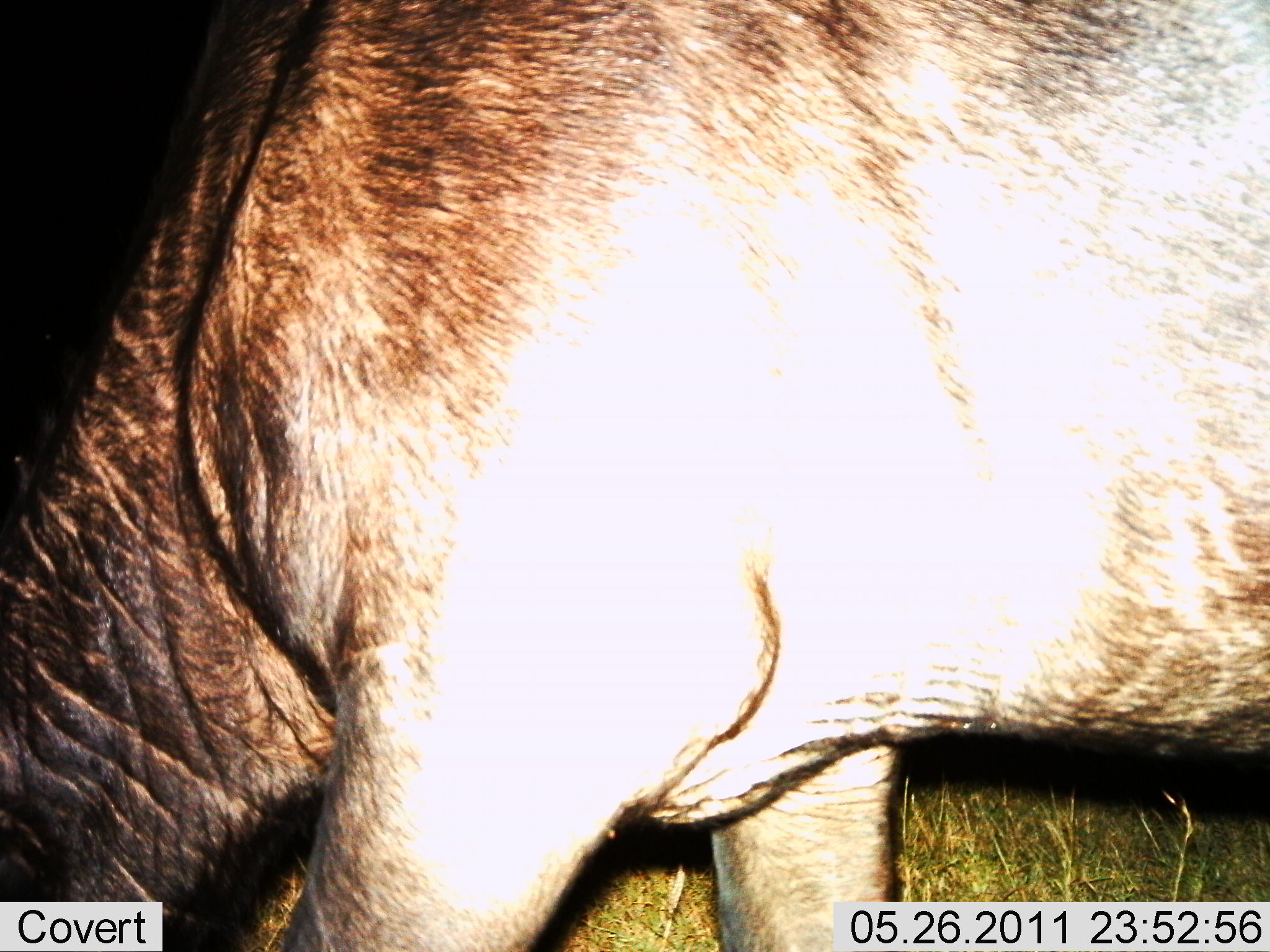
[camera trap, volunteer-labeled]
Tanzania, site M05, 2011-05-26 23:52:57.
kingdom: Animalia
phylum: Chordata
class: Mammalia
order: Artiodactyla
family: Bovidae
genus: Syncerus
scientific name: Syncerus caffer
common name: cape buffalo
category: buffalo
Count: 1.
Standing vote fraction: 20%.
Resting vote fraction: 0%.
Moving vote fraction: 0%.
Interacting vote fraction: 0%.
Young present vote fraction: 0%.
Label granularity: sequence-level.